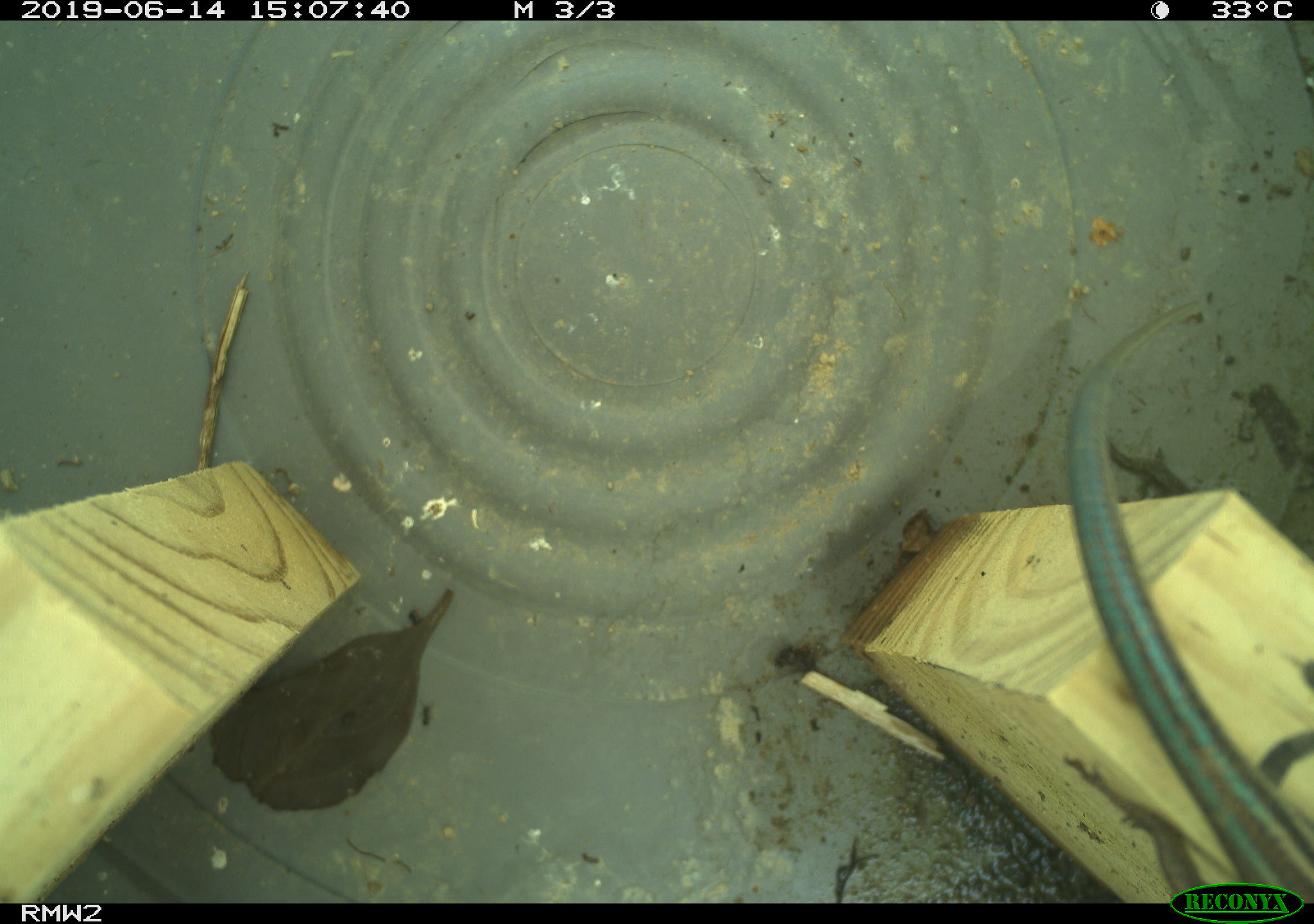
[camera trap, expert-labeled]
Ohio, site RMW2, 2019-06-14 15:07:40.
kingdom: Animalia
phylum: Chordata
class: Reptilia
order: Squamata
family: Scincidae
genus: Plestiodon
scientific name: Plestiodon fasciatus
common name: common five-lined skink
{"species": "common five-lined skink (Plestiodon fasciatus)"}